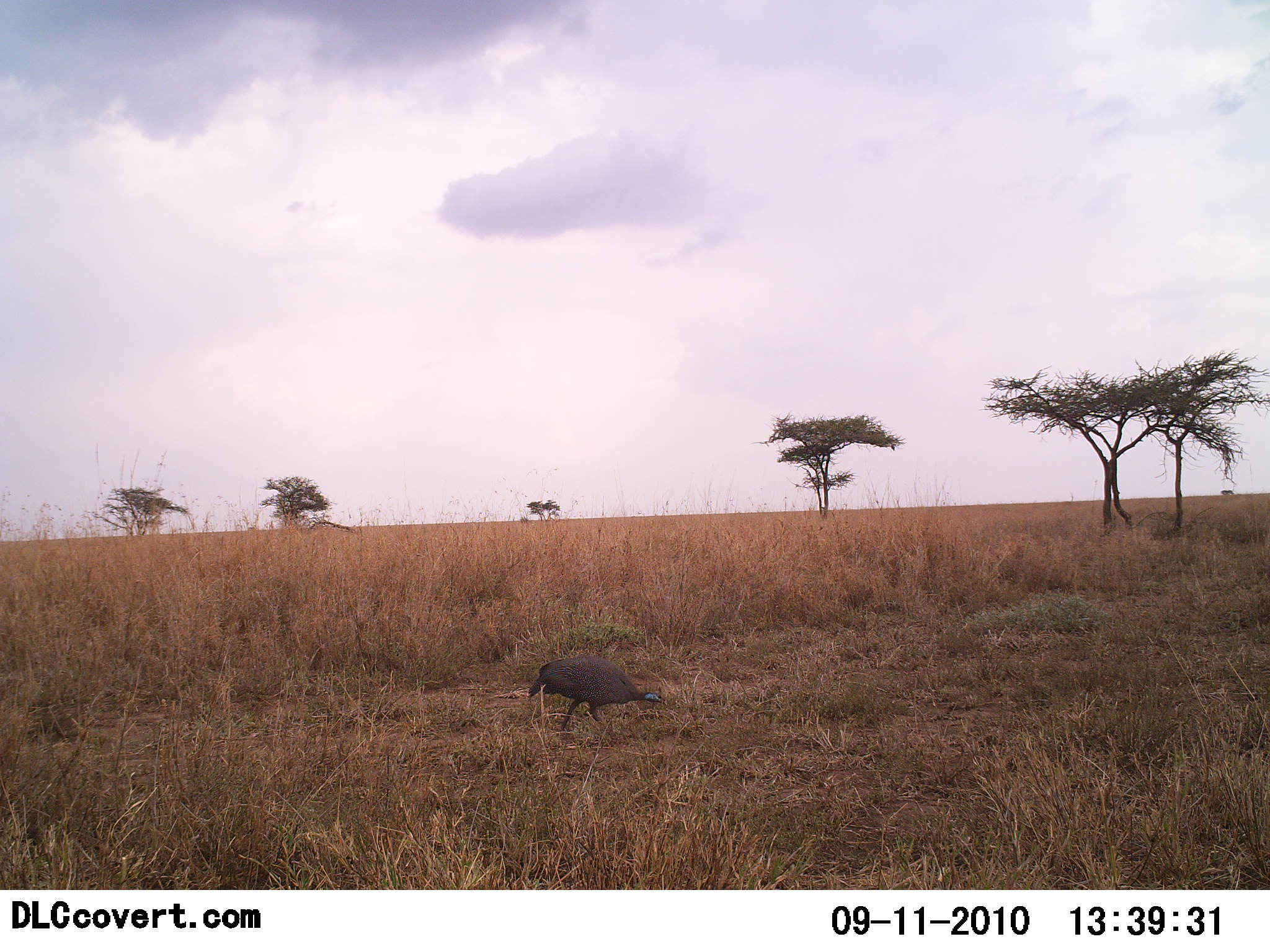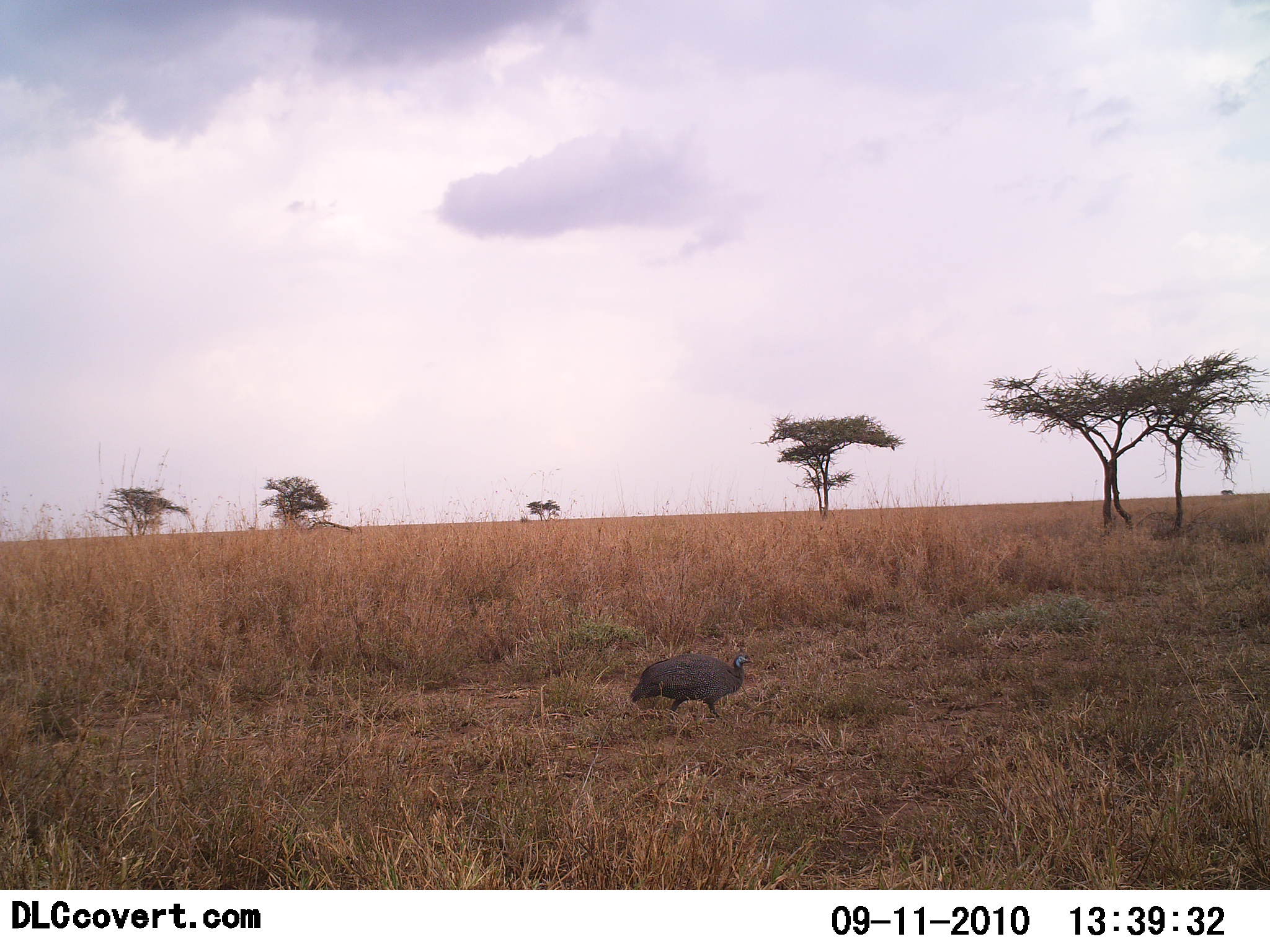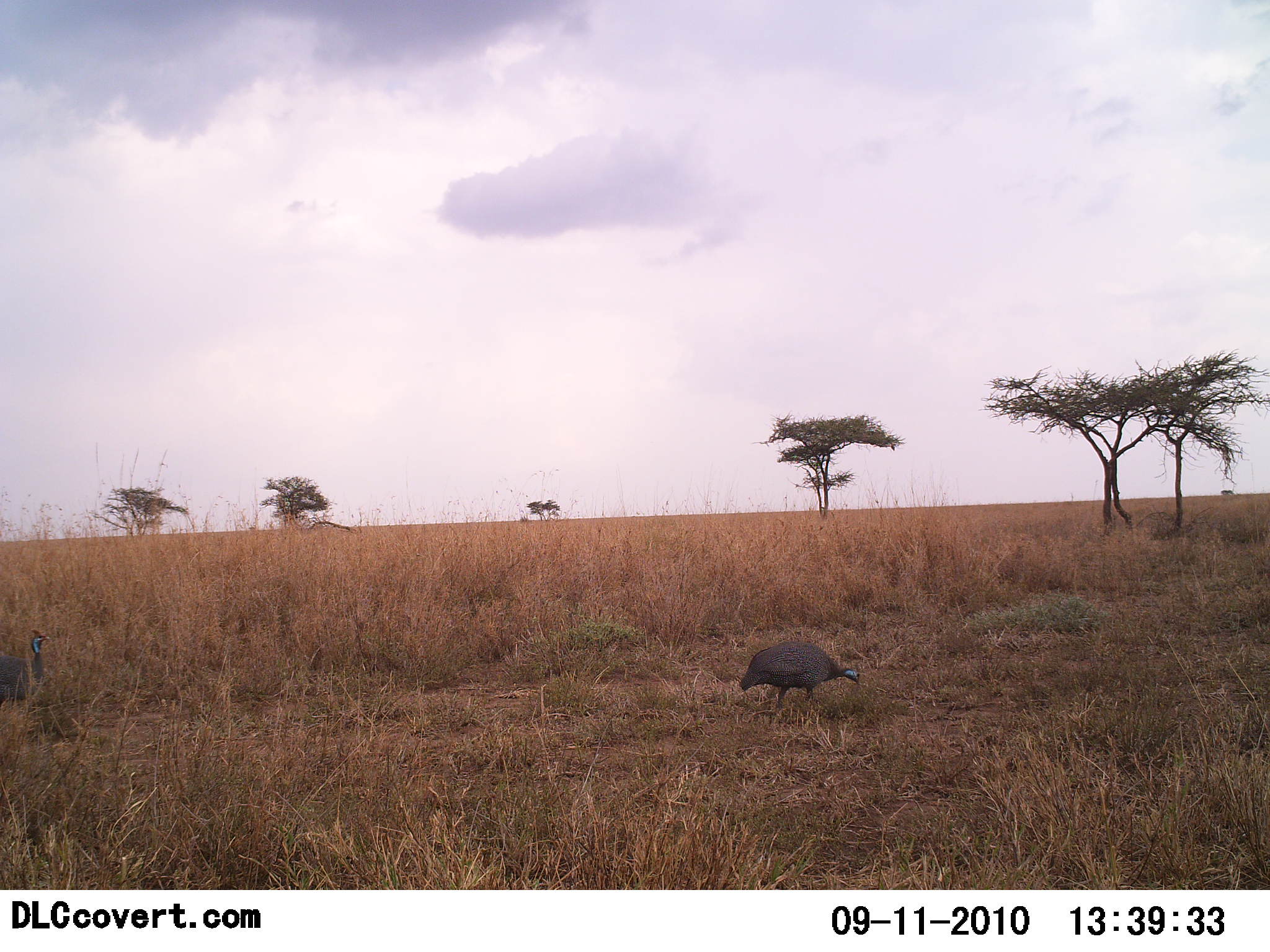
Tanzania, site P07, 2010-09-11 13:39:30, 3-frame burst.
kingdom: Animalia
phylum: Chordata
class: Aves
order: Galliformes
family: Numididae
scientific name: Numididae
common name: guinea fowl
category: guineafowl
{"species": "guineafowl (guinea fowl) (Numididae)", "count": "2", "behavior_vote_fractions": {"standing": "0%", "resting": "0%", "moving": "100%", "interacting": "0%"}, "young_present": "0%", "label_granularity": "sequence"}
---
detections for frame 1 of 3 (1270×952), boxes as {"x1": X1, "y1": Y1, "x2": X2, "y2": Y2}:
animal: {"x1": 527, "y1": 656, "x2": 665, "y2": 732}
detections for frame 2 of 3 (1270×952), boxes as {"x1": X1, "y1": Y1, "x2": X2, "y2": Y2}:
animal: {"x1": 629, "y1": 653, "x2": 756, "y2": 729}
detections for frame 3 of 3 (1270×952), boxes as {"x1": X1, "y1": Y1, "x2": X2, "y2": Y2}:
animal: {"x1": 739, "y1": 641, "x2": 859, "y2": 715}